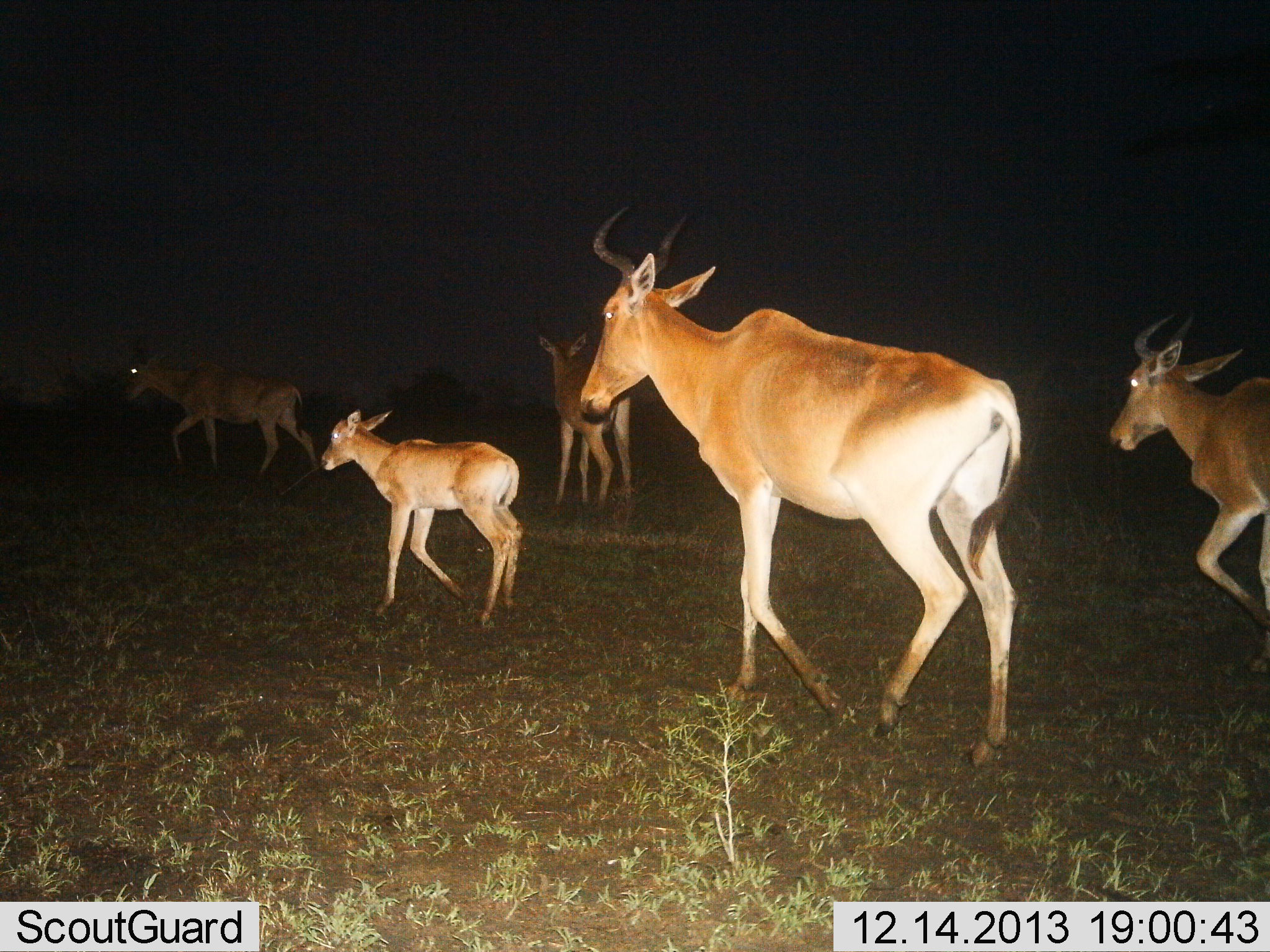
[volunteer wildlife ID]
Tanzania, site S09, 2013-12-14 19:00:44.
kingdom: Animalia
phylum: Chordata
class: Mammalia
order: Artiodactyla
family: Bovidae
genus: Alcelaphus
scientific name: Alcelaphus buselaphus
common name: hartebeest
Hartebeest (Alcelaphus buselaphus), count 5. Behavior (volunteer vote fractions): standing 10%, resting 0%, moving 100%, interacting 0%. Young present (vote fraction): 90%. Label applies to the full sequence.